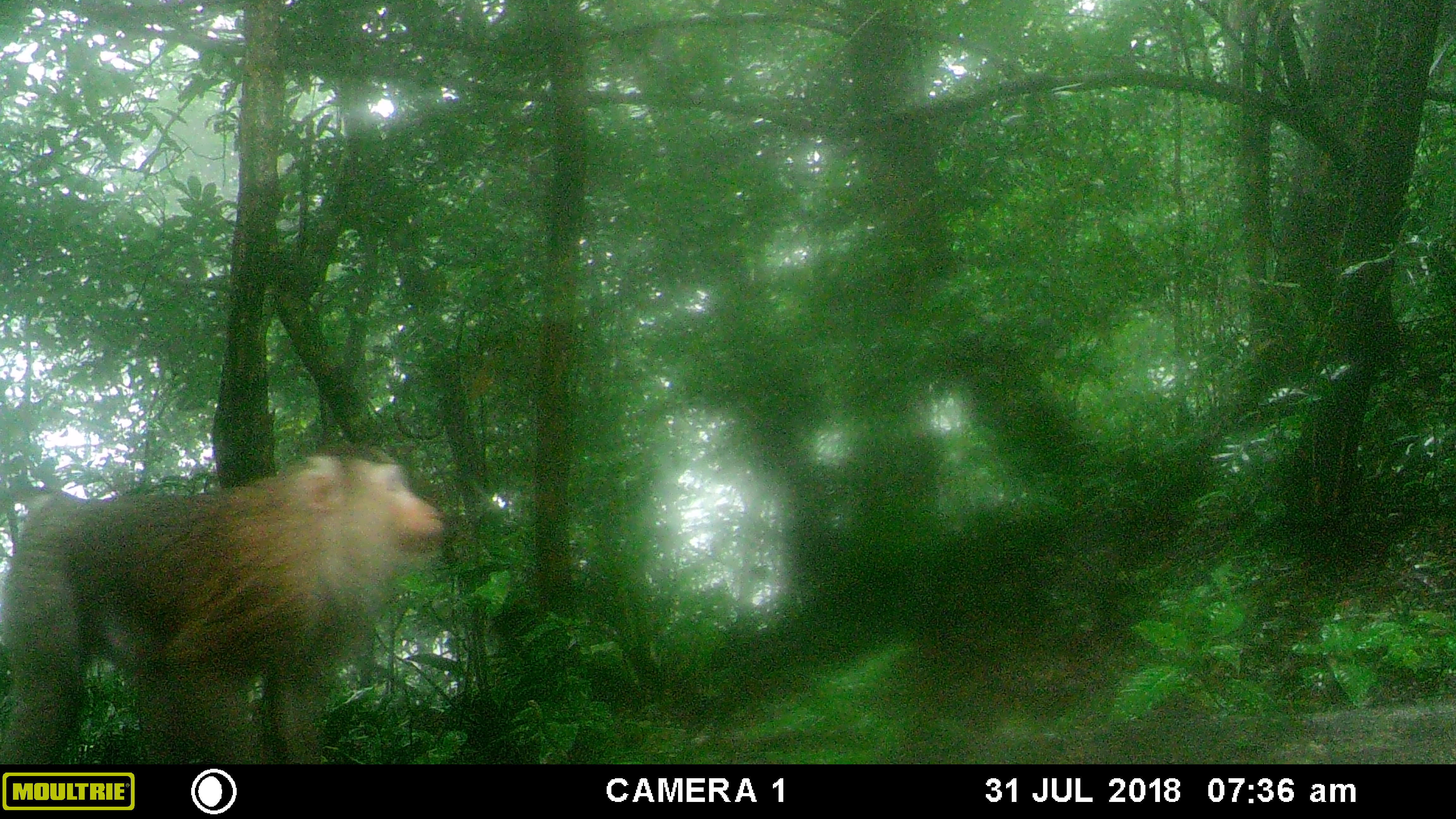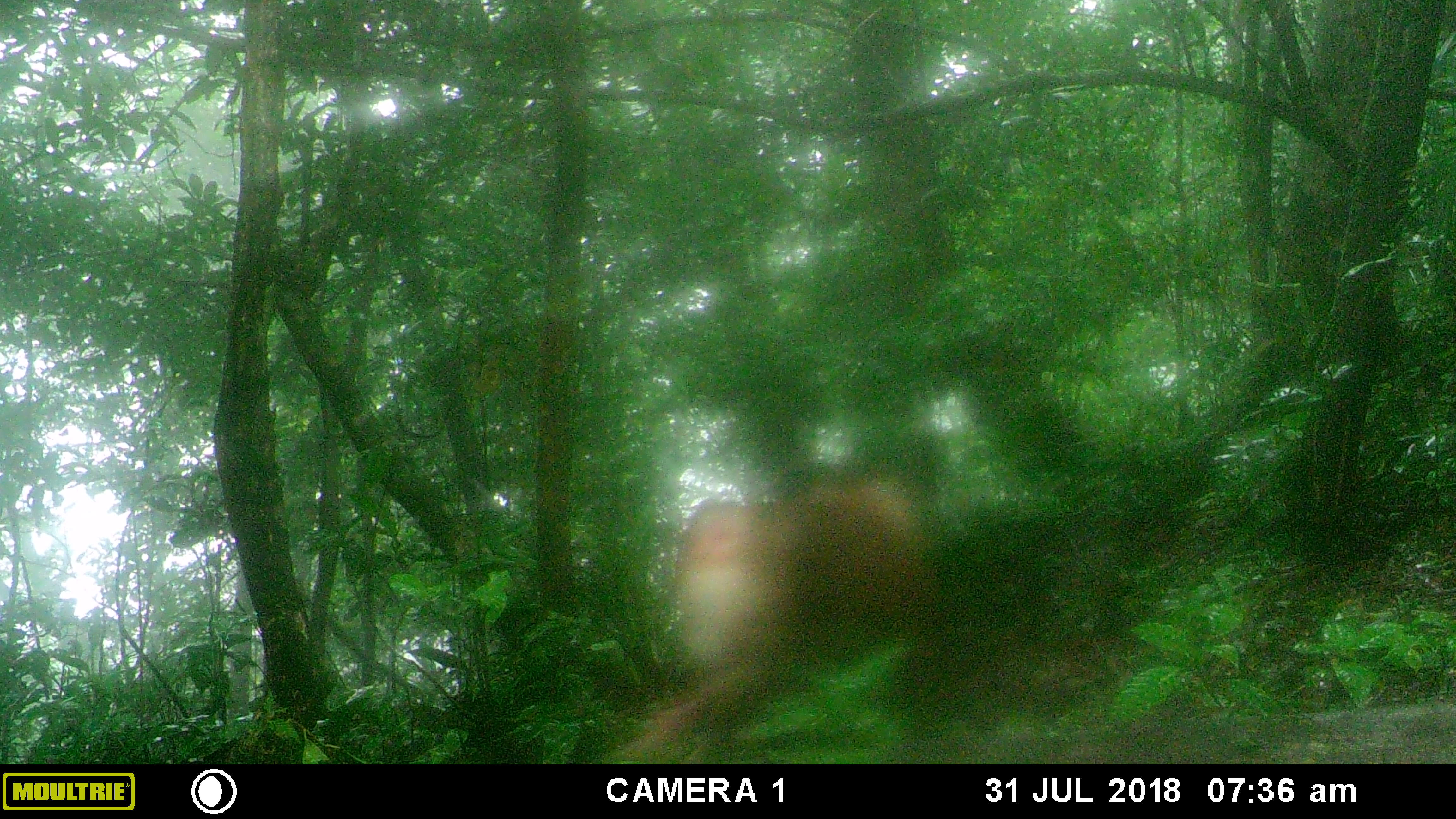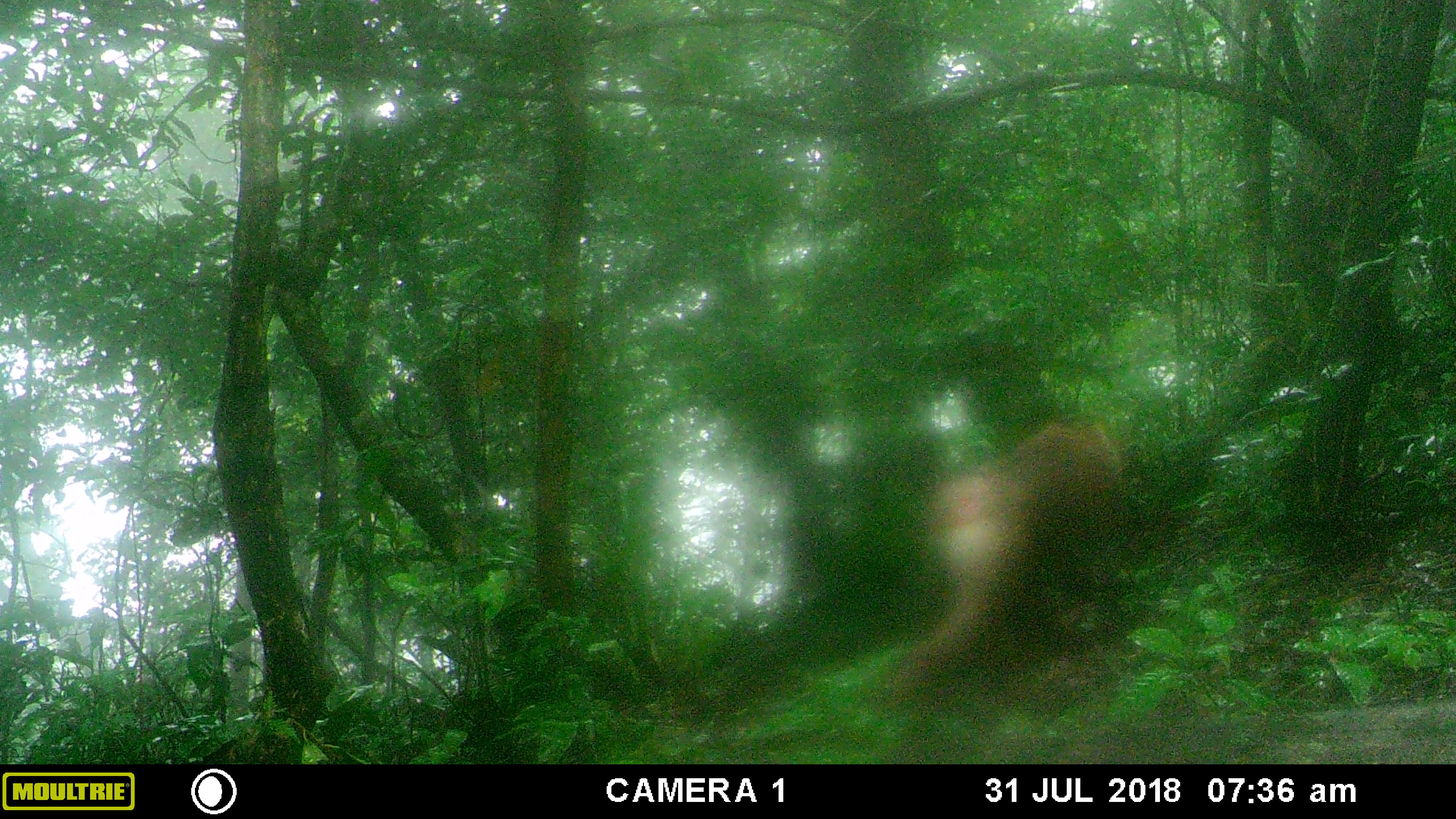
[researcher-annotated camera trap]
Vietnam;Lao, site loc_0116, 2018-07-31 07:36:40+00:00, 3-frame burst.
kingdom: Animalia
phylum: Chordata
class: Mammalia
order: Primates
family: Cercopithecidae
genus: Macaca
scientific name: Macaca nemestrina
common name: pig-tailed macaque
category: pig tailed macaque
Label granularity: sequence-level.